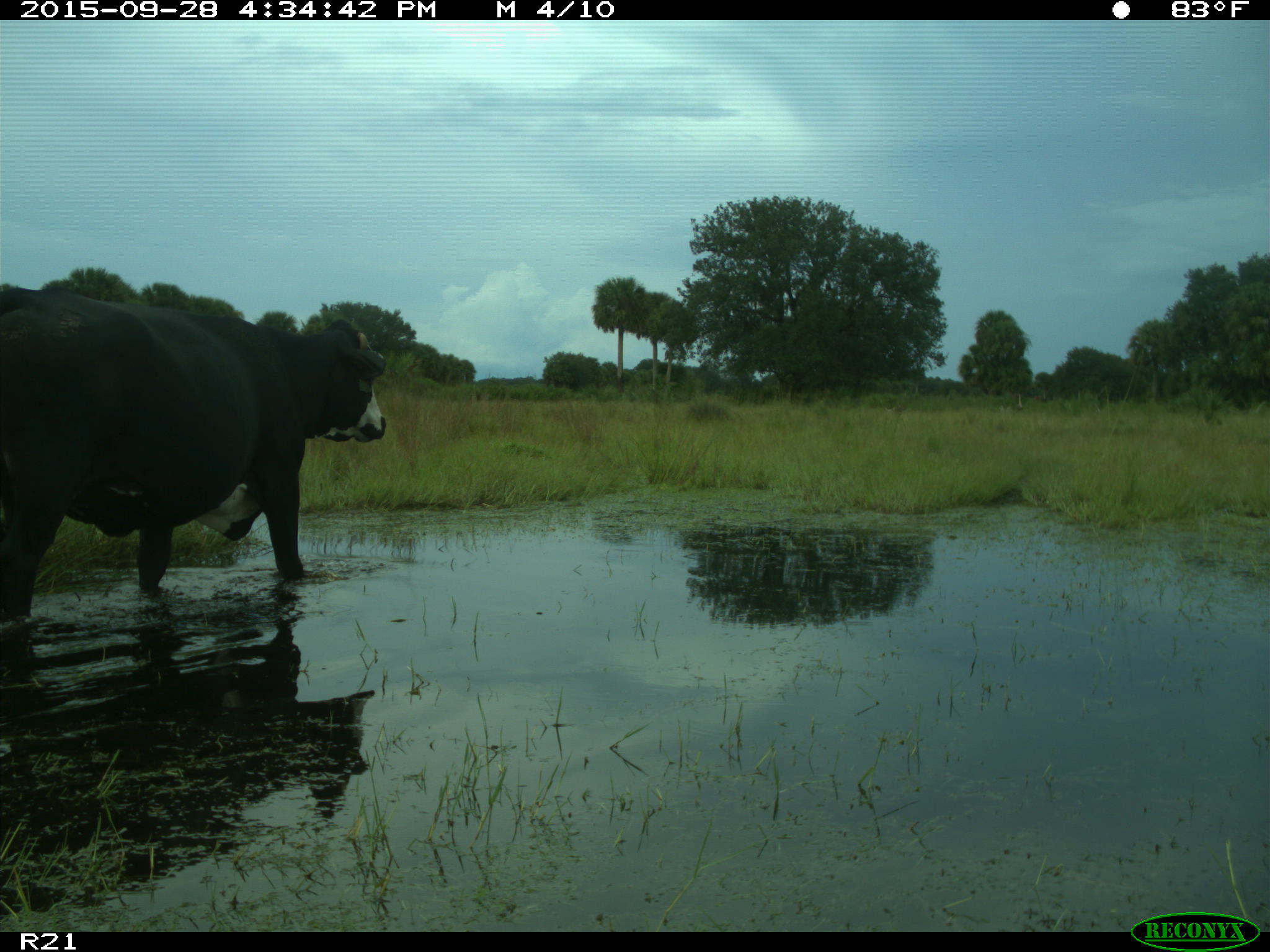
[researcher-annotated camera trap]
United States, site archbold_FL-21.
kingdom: Animalia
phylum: Chordata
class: Mammalia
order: Artiodactyla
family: Bovidae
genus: Bos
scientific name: Bos taurus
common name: domestic cow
Bos taurus (domestic cow).